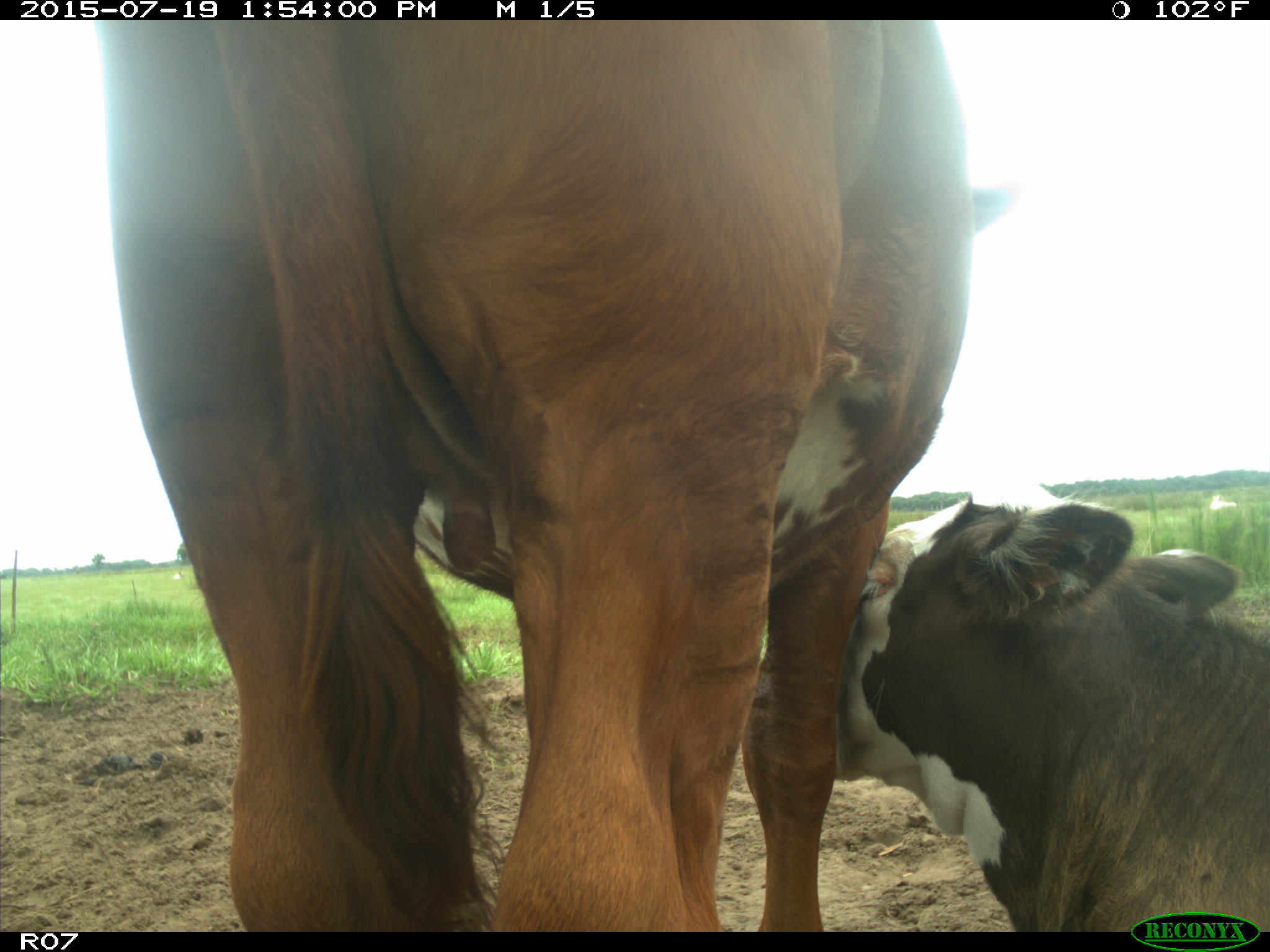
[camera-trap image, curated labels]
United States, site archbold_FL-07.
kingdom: Animalia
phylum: Chordata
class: Mammalia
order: Artiodactyla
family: Bovidae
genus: Bos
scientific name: Bos taurus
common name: domestic cow